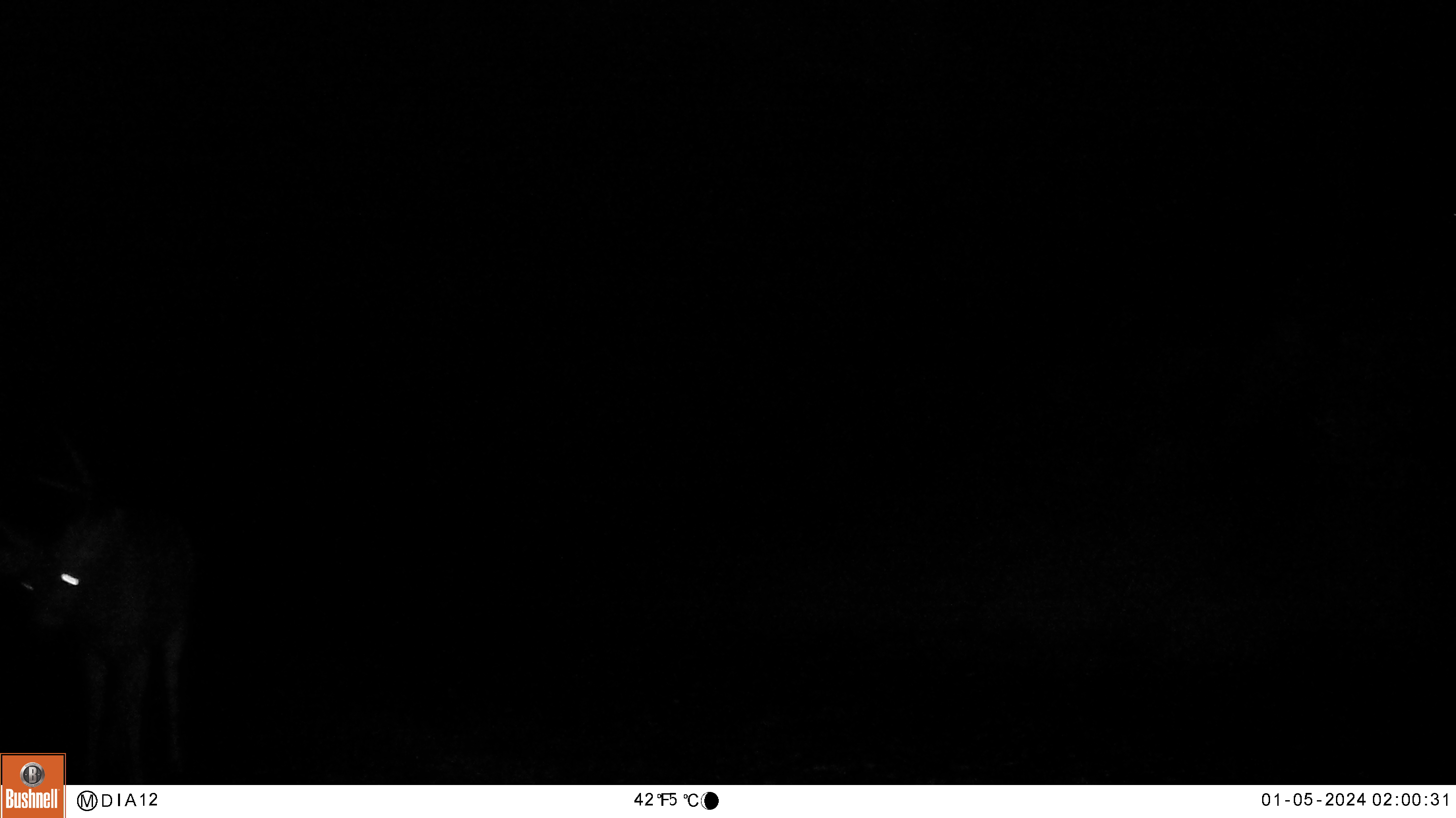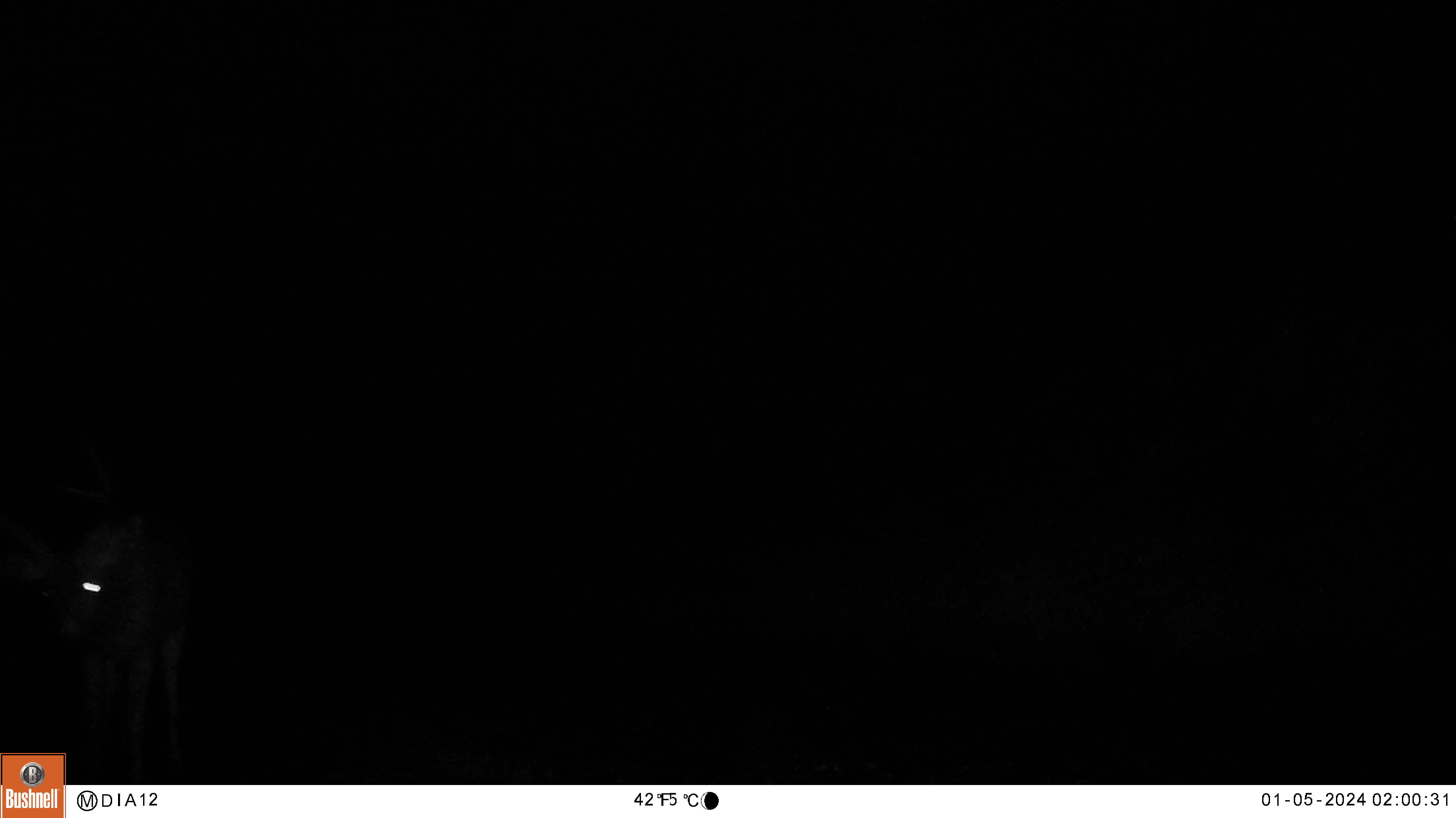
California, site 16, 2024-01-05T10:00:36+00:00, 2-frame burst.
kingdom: Animalia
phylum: Chordata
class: Mammalia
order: Artiodactyla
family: Cervidae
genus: Odocoileus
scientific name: Odocoileus hemionus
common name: mule deer